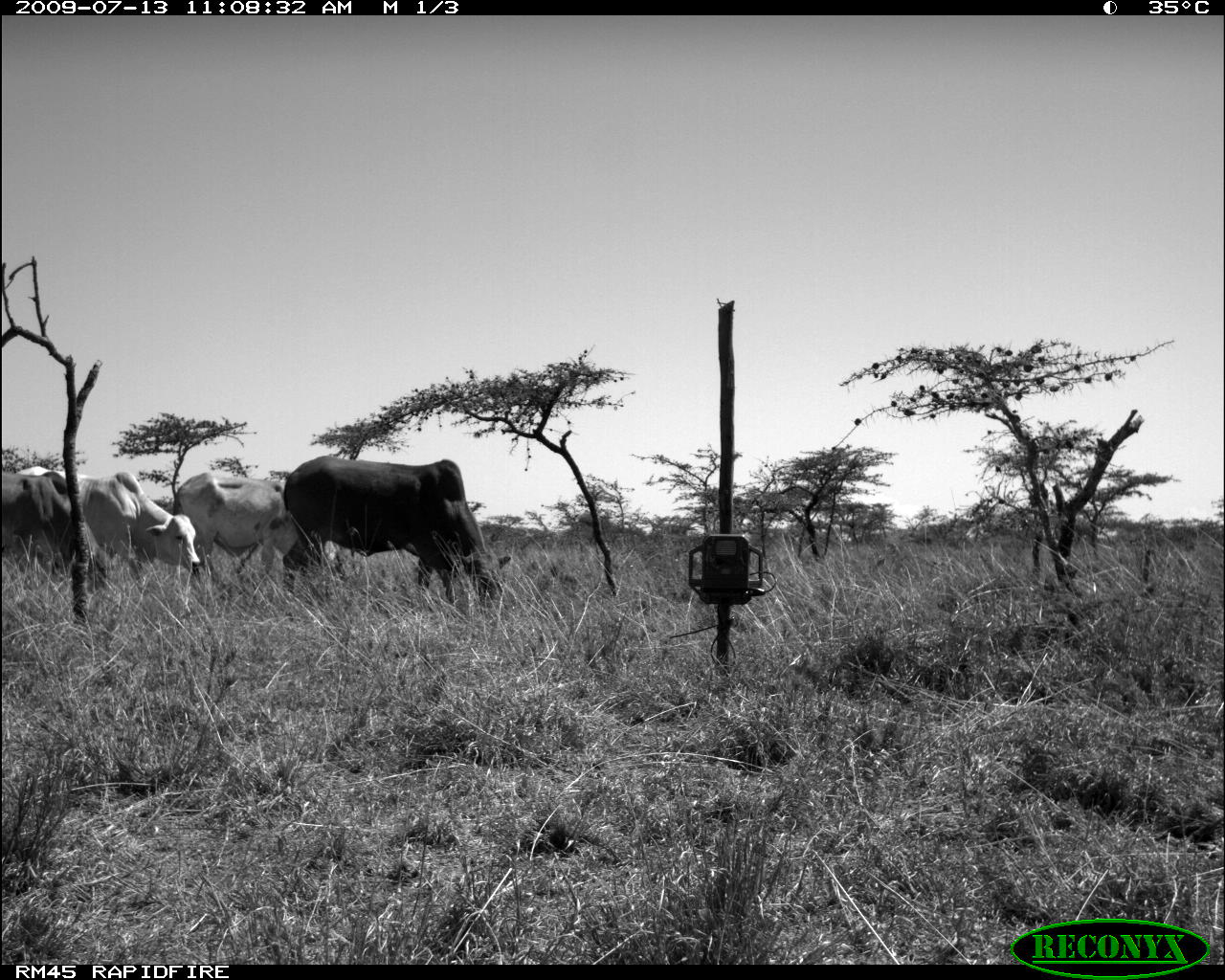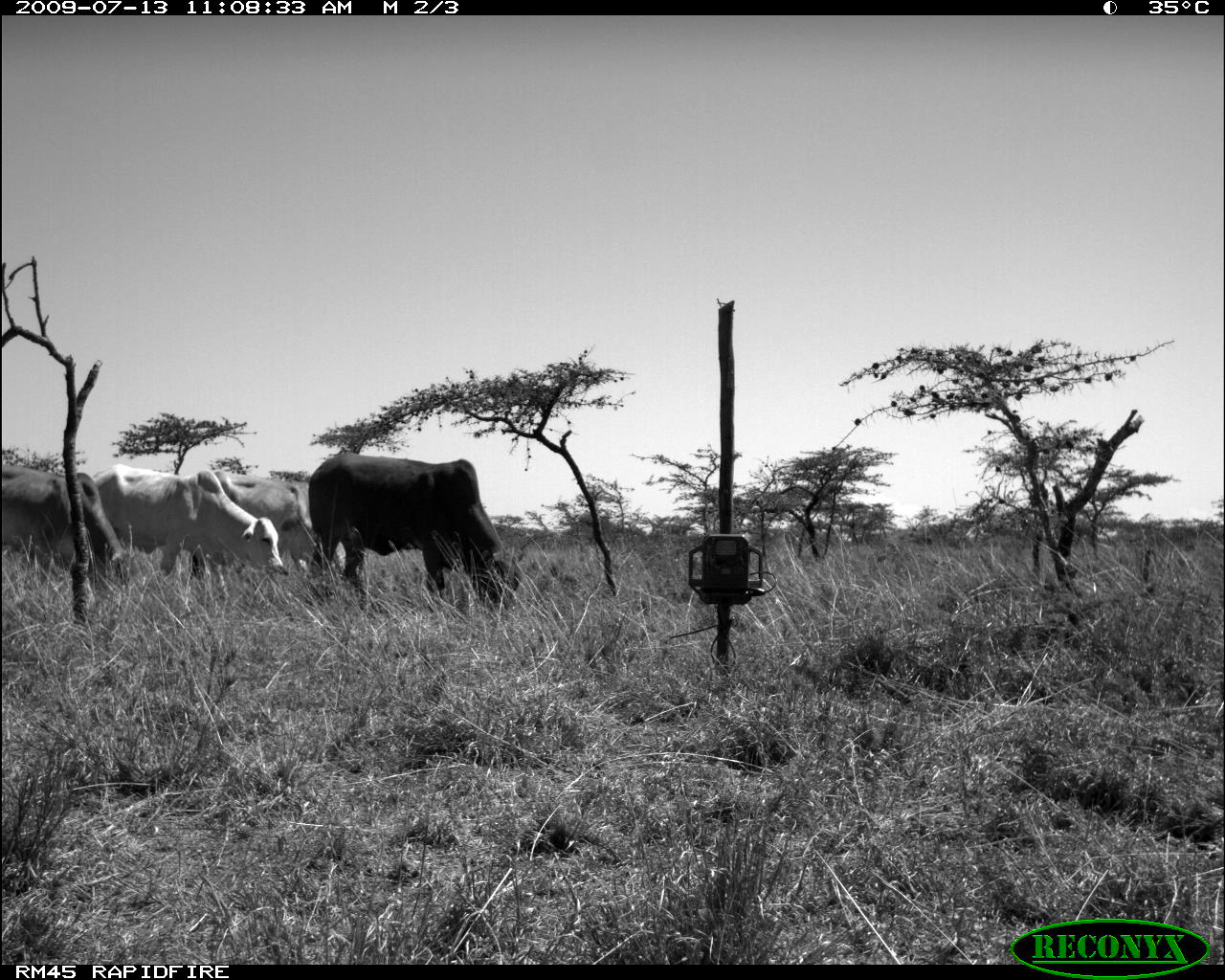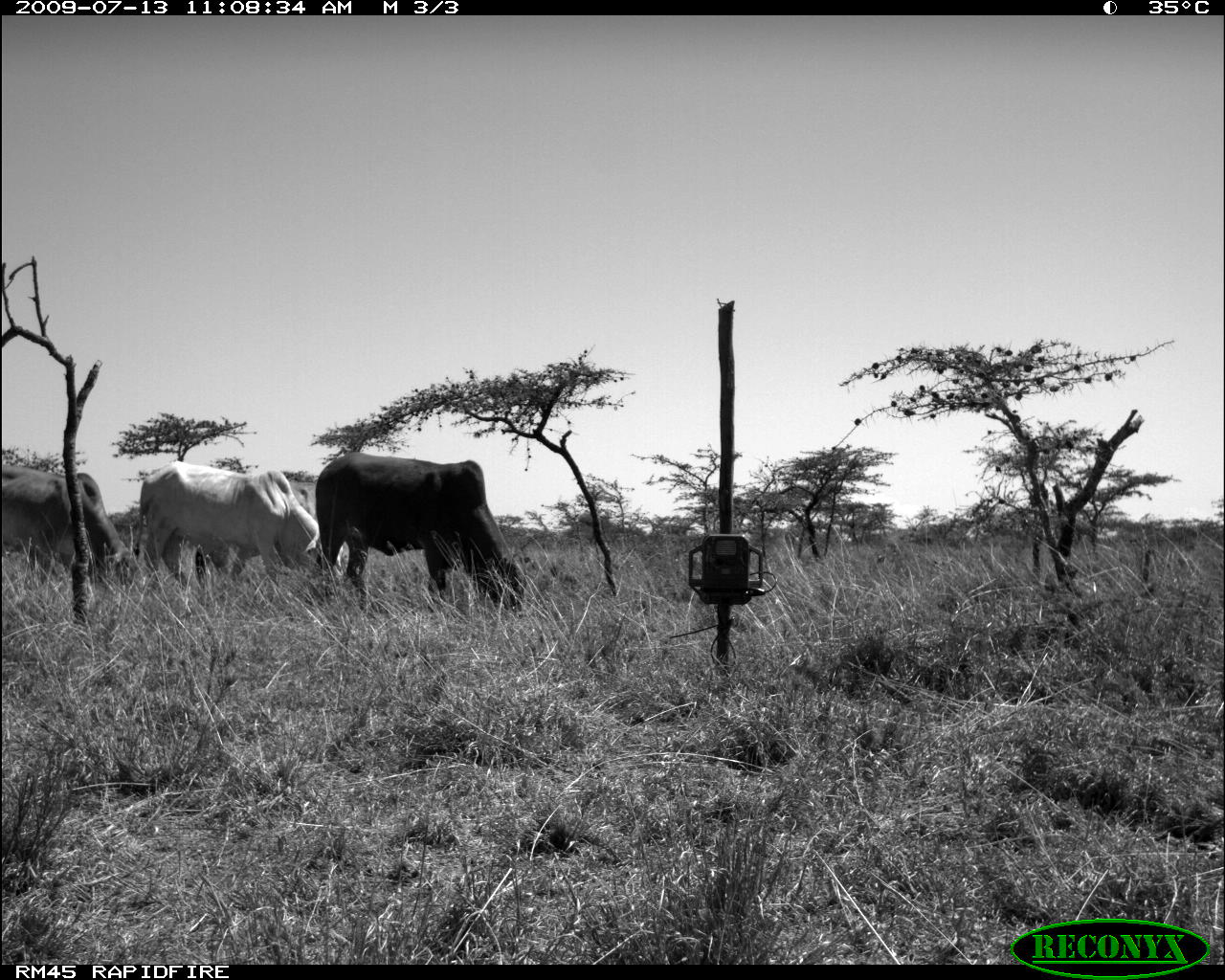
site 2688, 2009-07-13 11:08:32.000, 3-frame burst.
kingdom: Animalia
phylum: Chordata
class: Mammalia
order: Artiodactyla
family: Bovidae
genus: Bos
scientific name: Bos taurus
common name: domestic cattle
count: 4